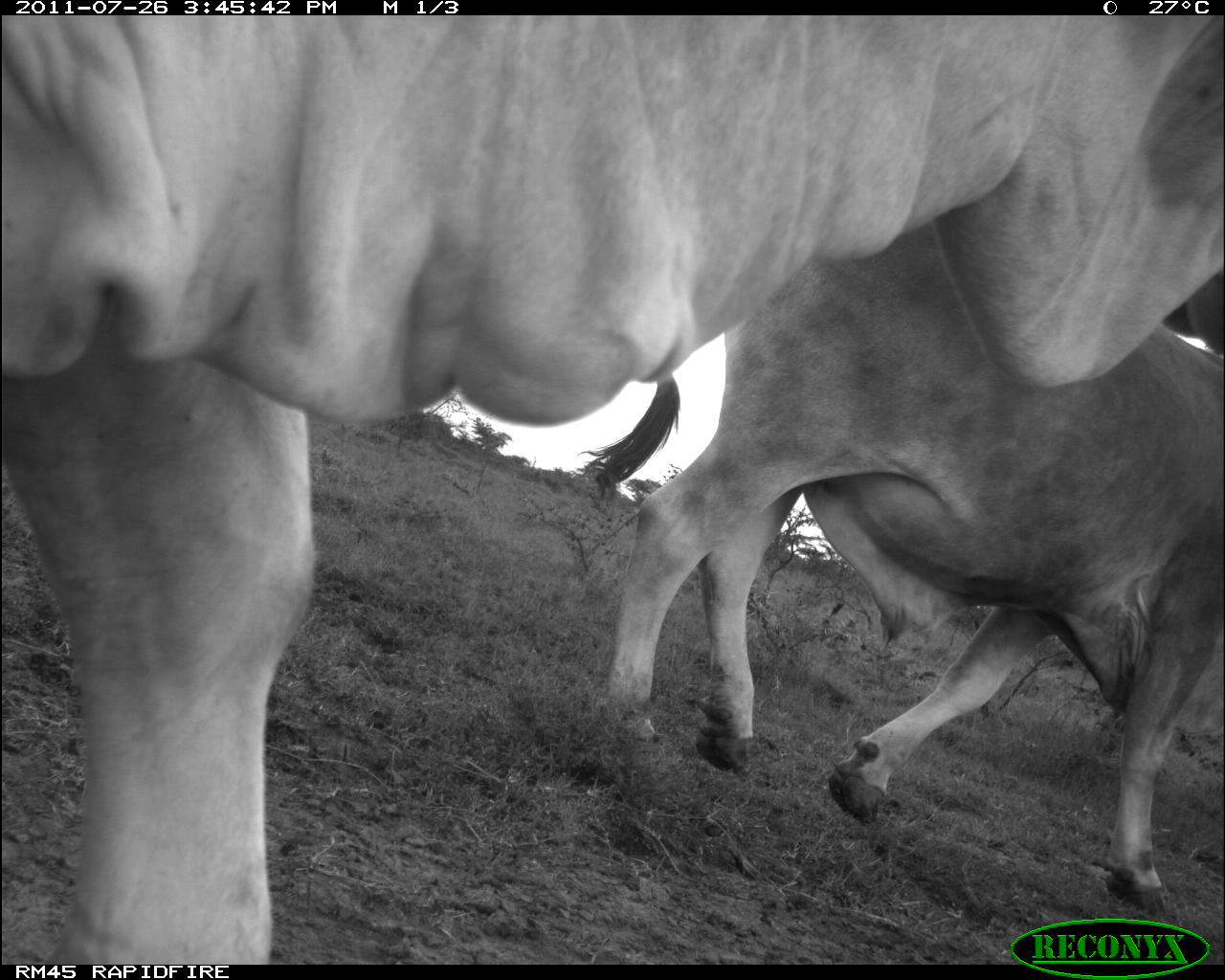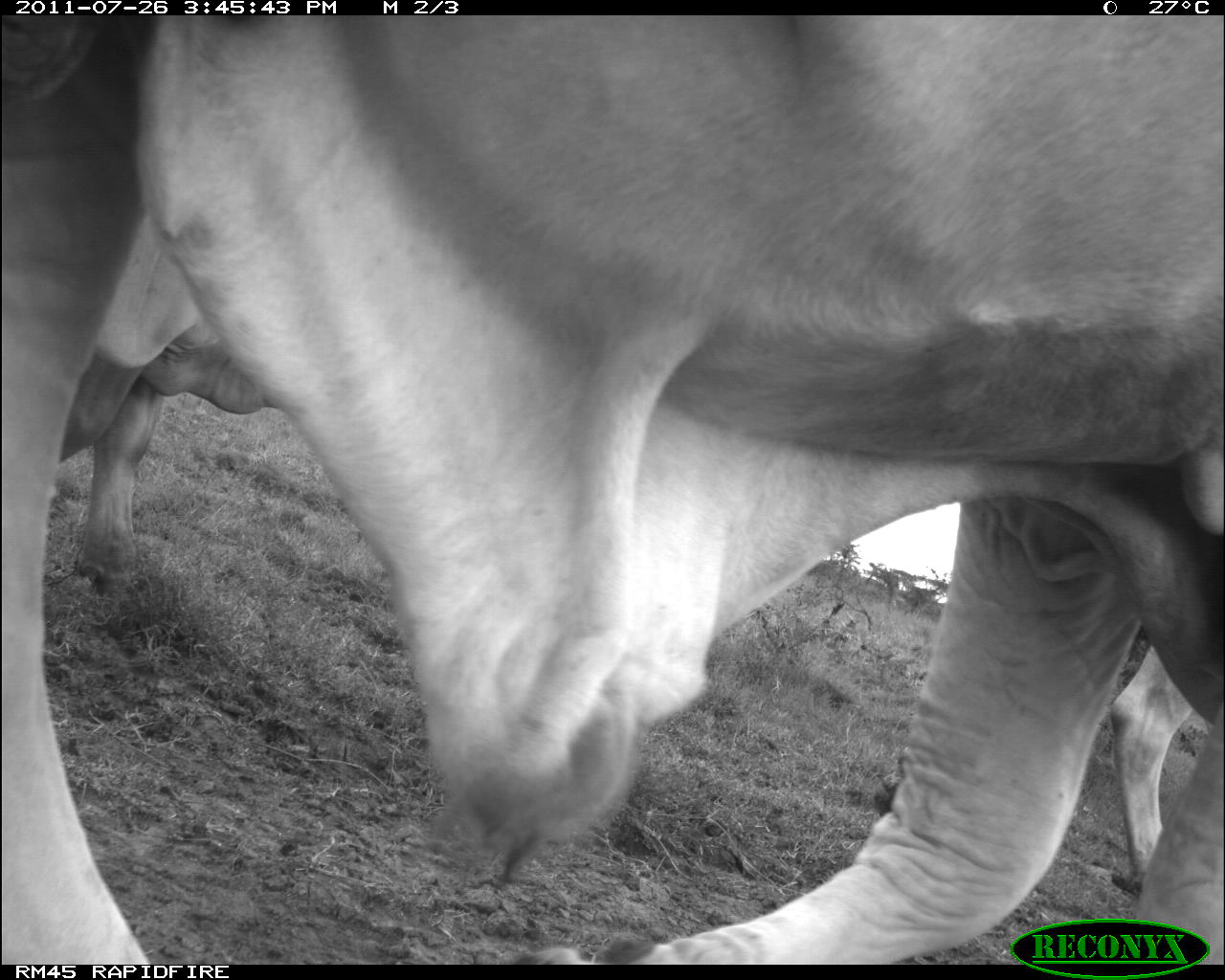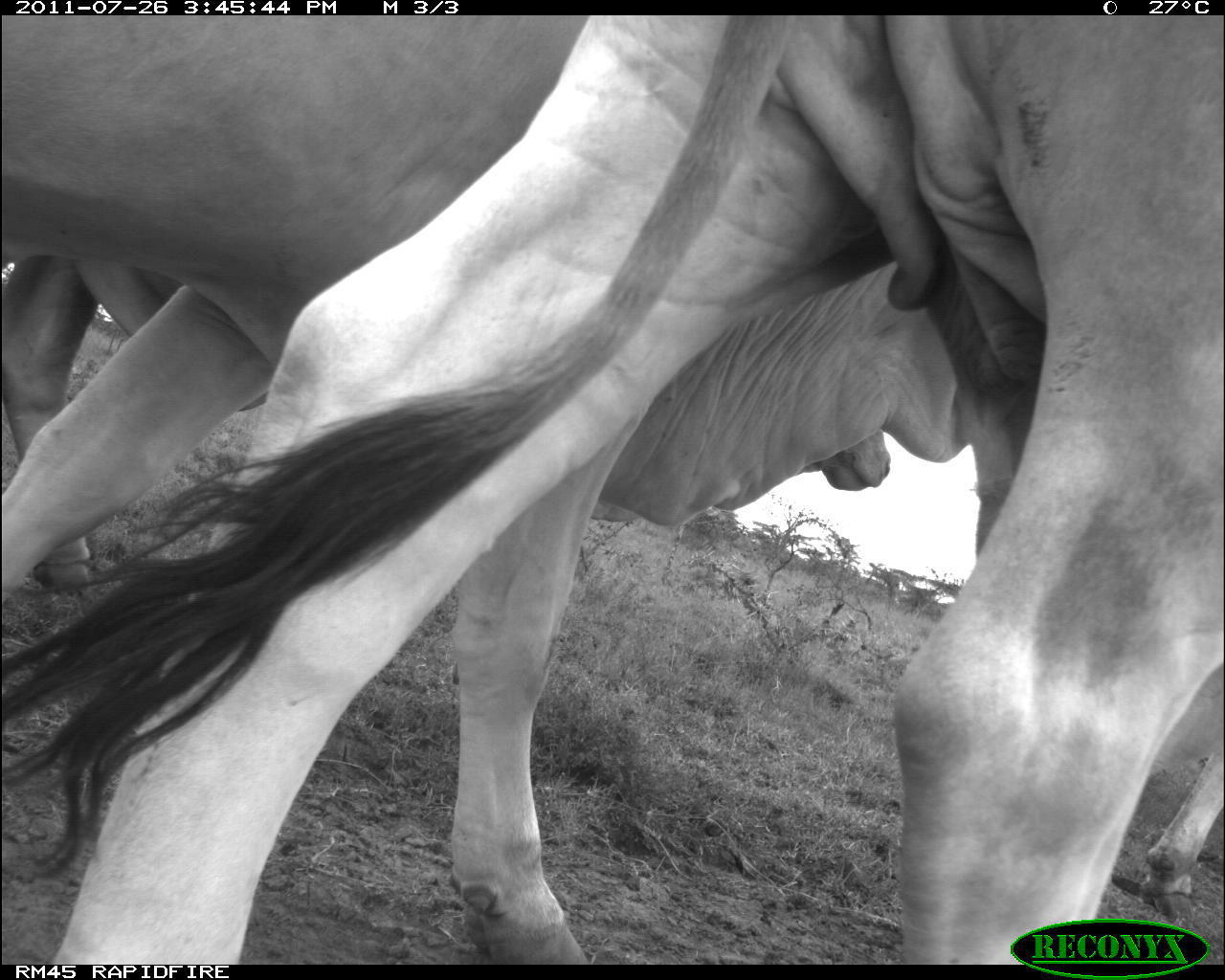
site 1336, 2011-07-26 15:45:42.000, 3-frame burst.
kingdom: Animalia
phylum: Chordata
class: Mammalia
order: Artiodactyla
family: Bovidae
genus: Bos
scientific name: Bos taurus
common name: domestic cattle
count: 2